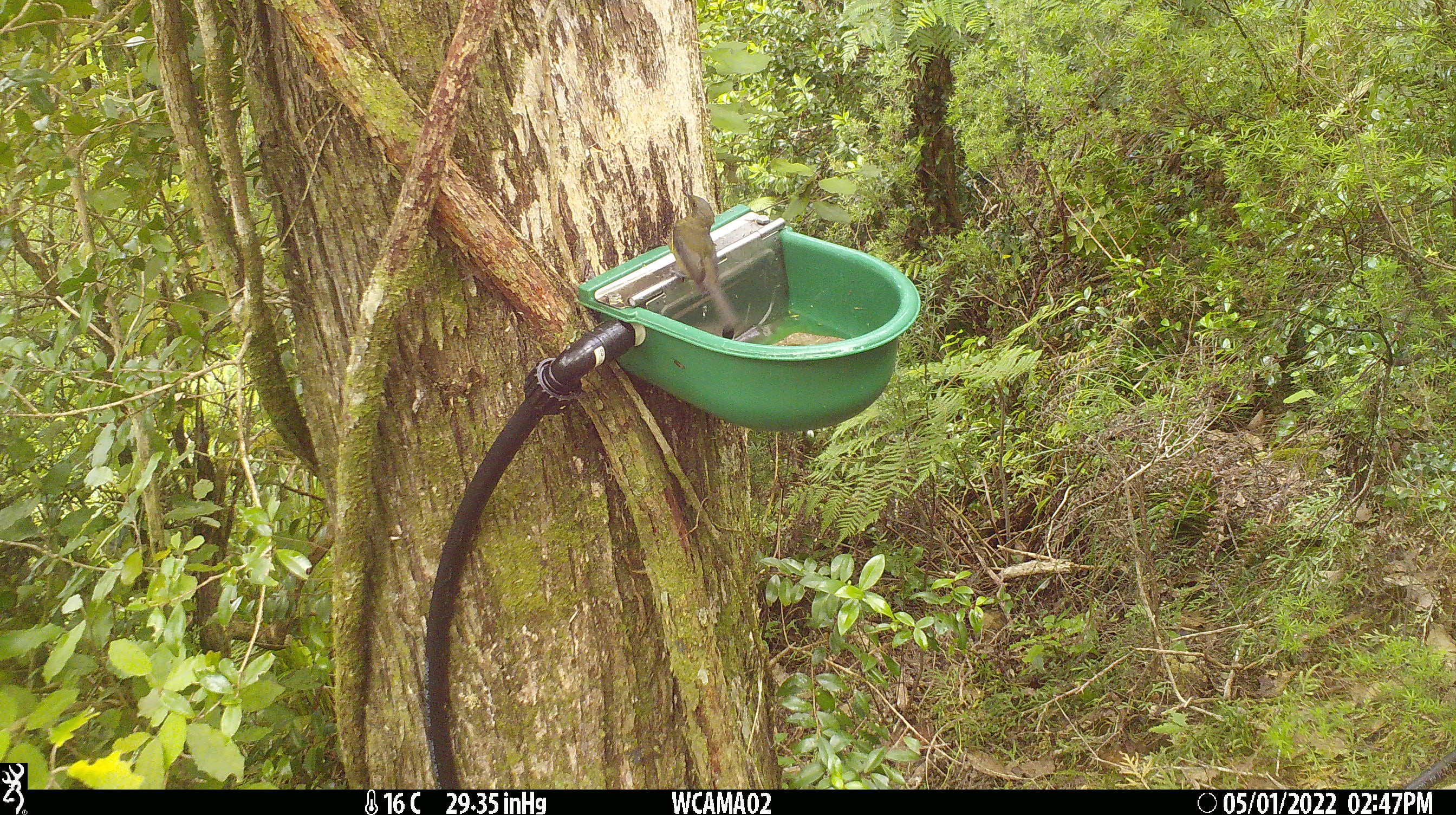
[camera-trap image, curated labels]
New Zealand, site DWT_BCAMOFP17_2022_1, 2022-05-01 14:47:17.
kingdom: Animalia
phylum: Chordata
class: Aves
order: Passeriformes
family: Meliphagidae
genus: Anthornis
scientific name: Anthornis melanura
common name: new zealand bellbird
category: bellbird